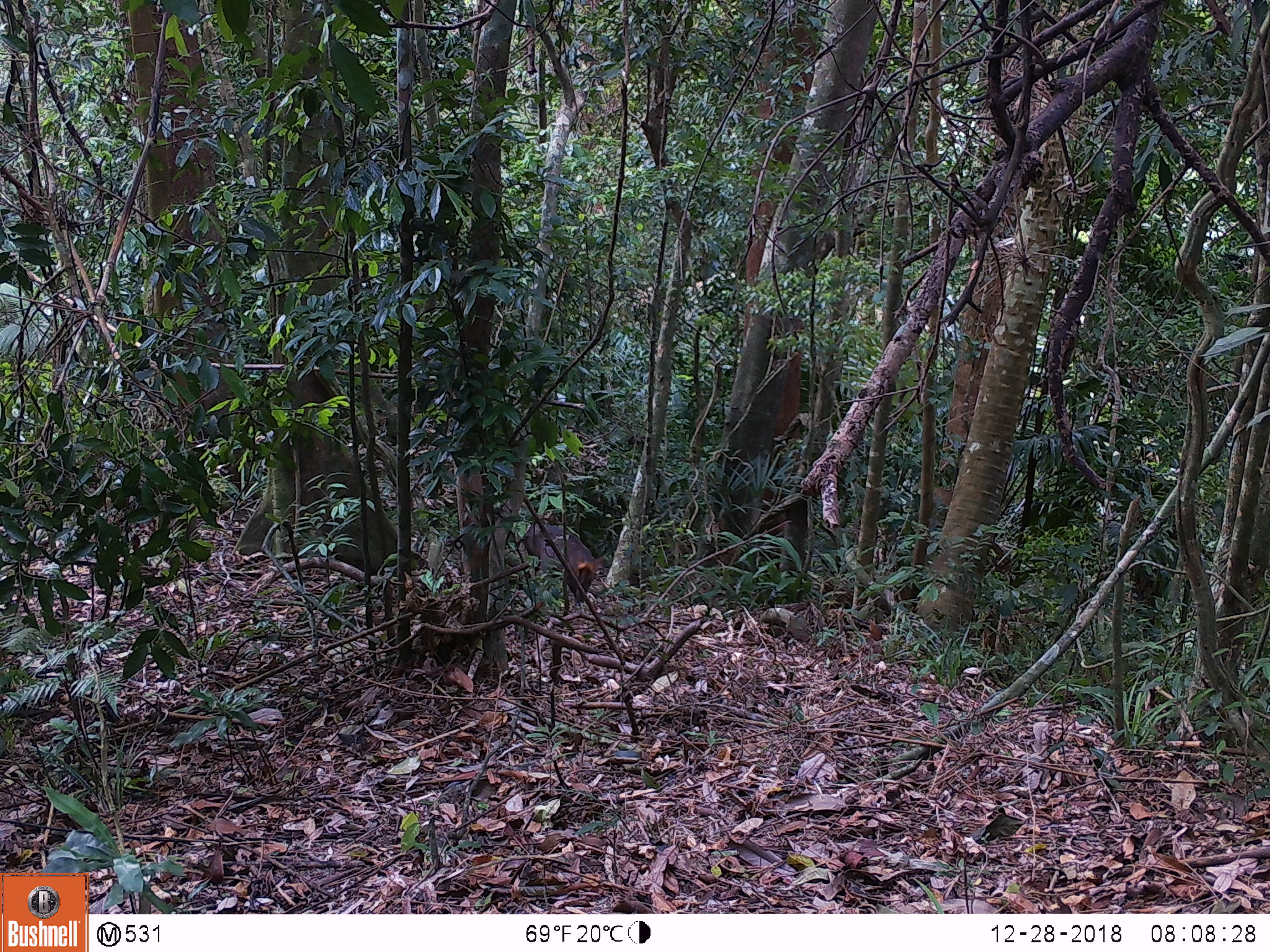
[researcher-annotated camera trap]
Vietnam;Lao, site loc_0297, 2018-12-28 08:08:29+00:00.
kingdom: Animalia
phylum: Chordata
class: Mammalia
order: Artiodactyla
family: Cervidae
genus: Muntiacus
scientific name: Muntiacus rooseveltorum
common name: roosevelt's muntjac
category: roosevelts muntjac group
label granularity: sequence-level